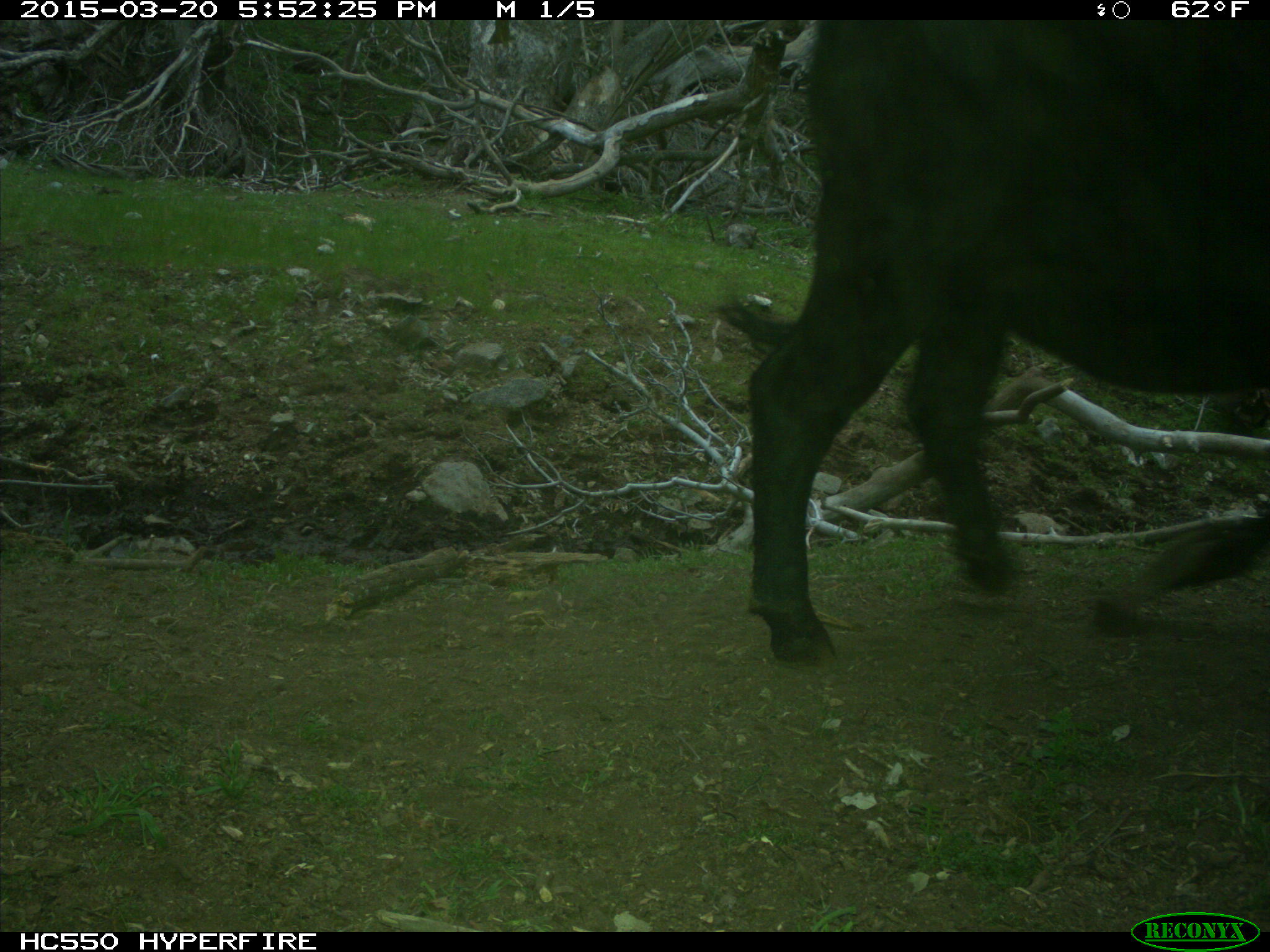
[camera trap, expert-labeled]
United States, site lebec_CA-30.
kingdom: Animalia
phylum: Chordata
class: Mammalia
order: Artiodactyla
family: Bovidae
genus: Bos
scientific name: Bos taurus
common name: domestic cow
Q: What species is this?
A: Bos taurus (domestic cow).